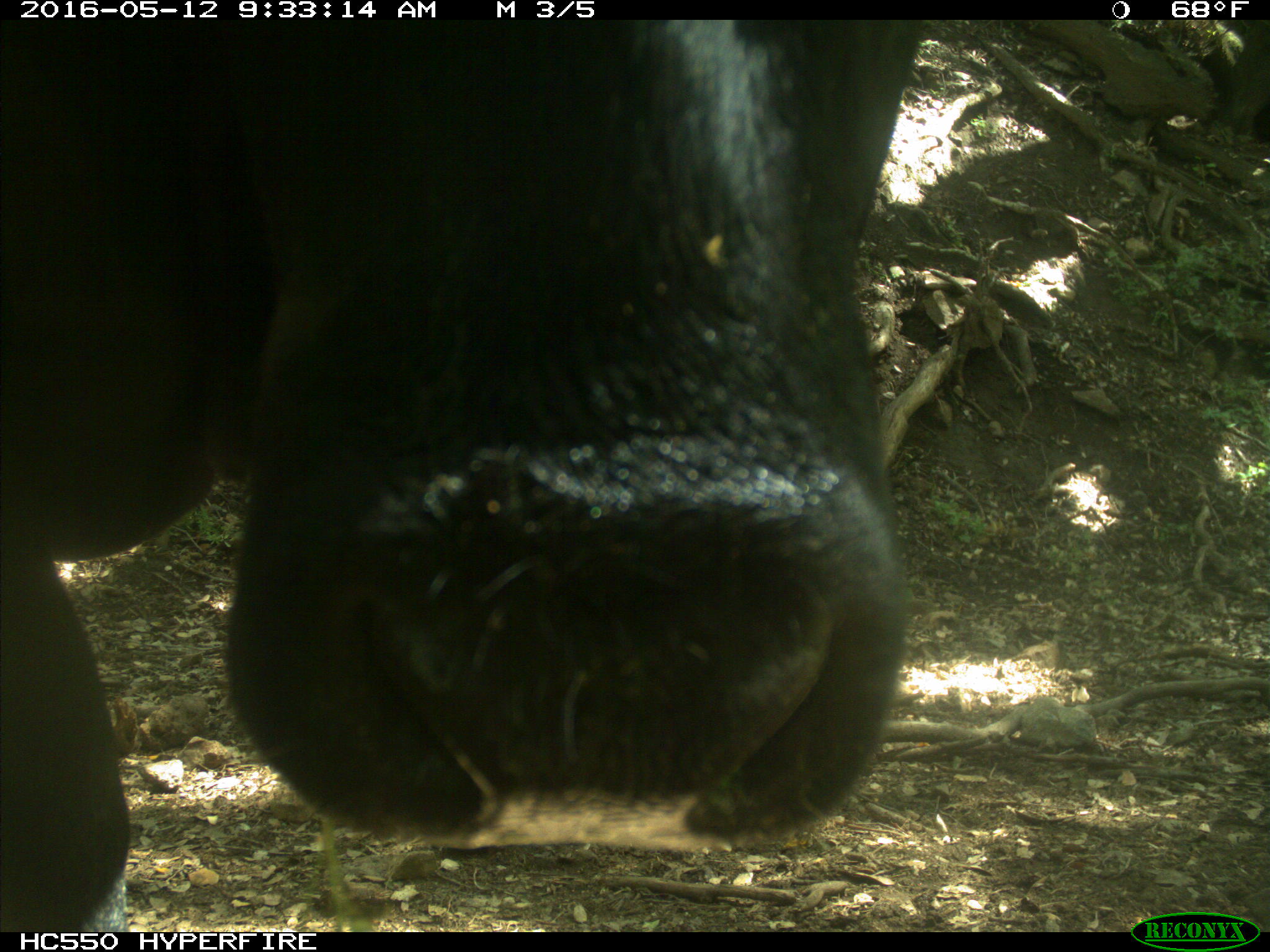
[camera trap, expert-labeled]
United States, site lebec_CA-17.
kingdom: Animalia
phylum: Chordata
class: Mammalia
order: Artiodactyla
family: Bovidae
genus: Bos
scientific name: Bos taurus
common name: domestic cow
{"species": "Bos taurus (domestic cow)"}